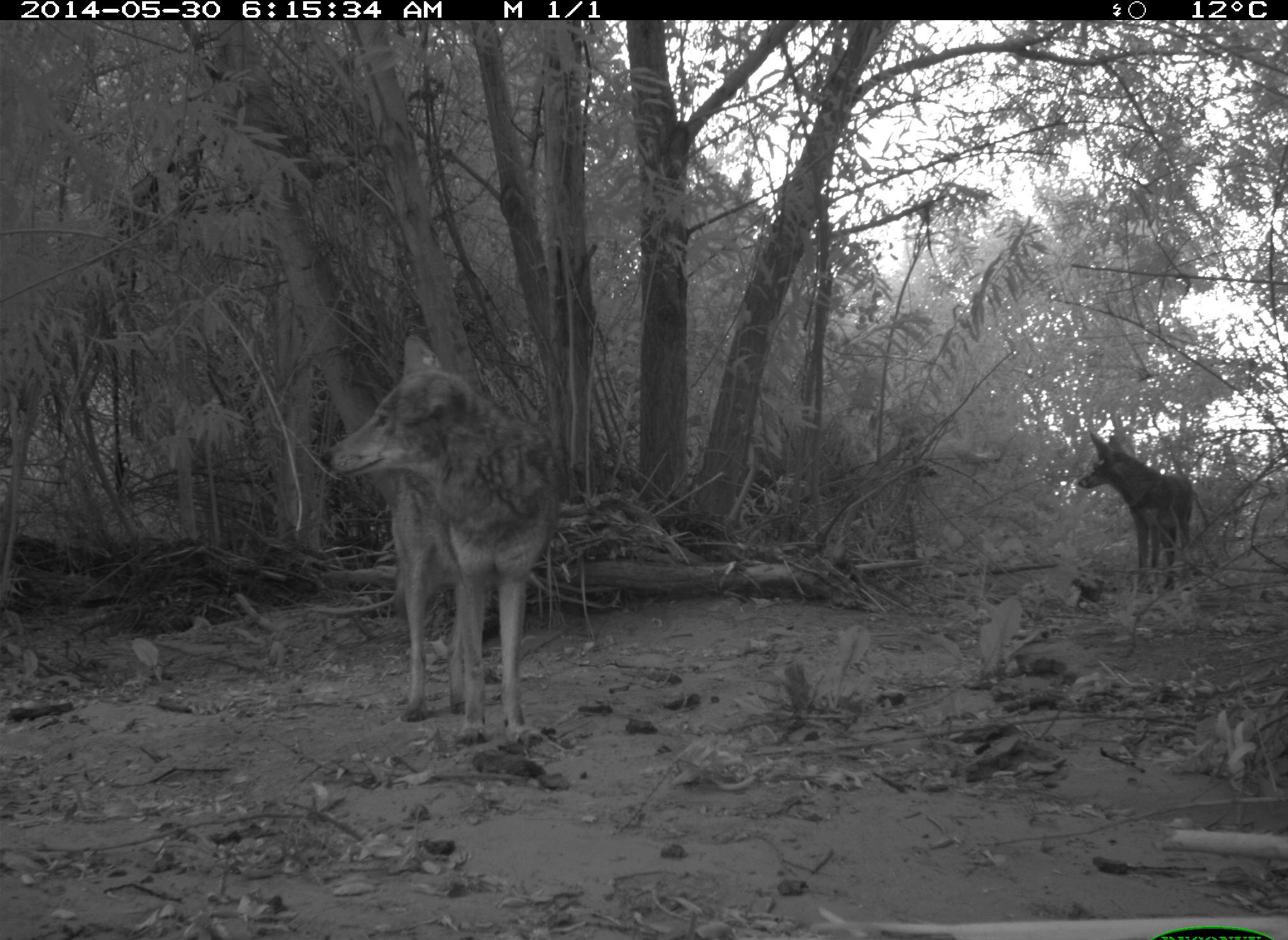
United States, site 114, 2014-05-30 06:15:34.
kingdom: Animalia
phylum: Chordata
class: Mammalia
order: Carnivora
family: Canidae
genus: Canis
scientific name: Canis latrans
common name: coyote